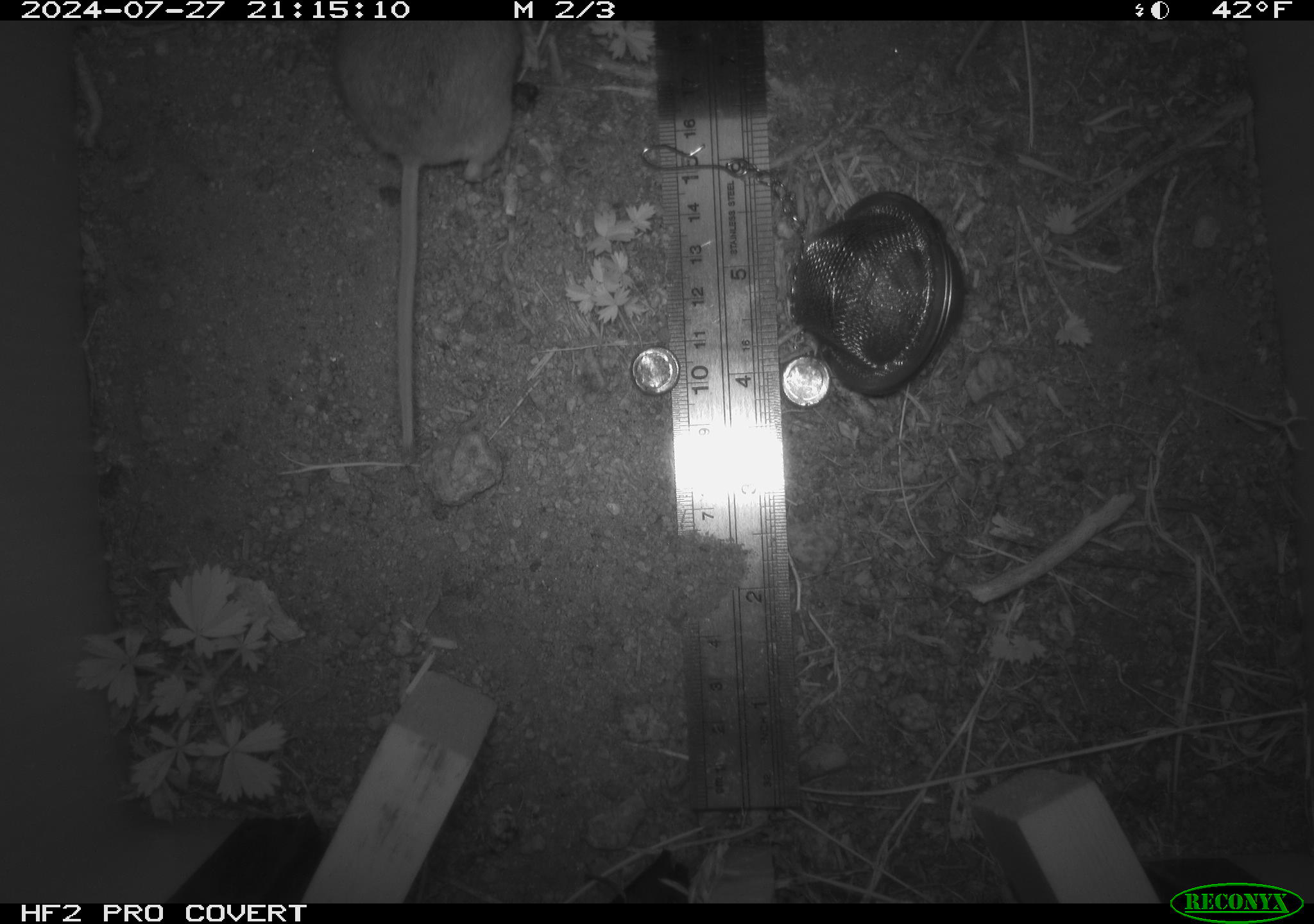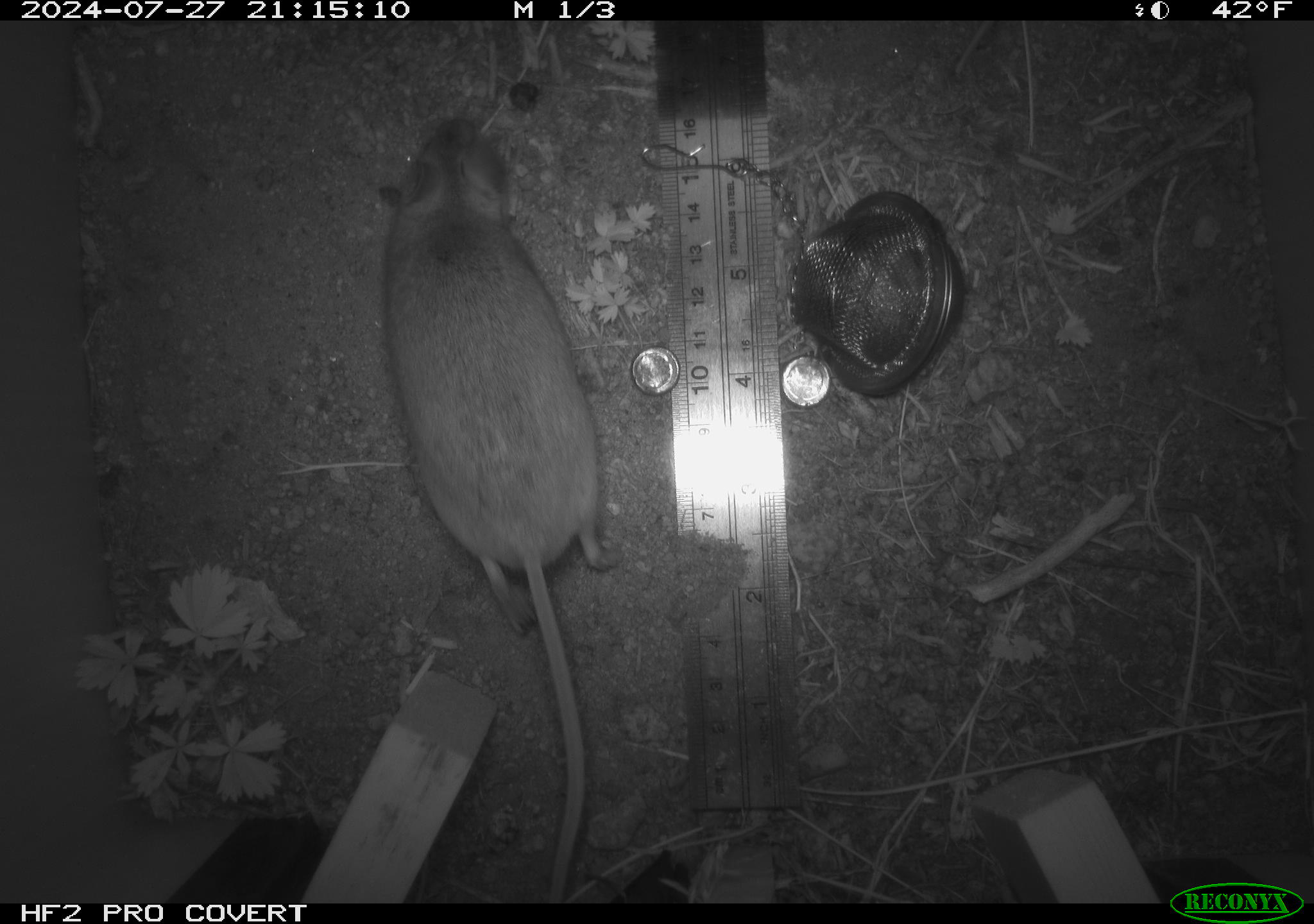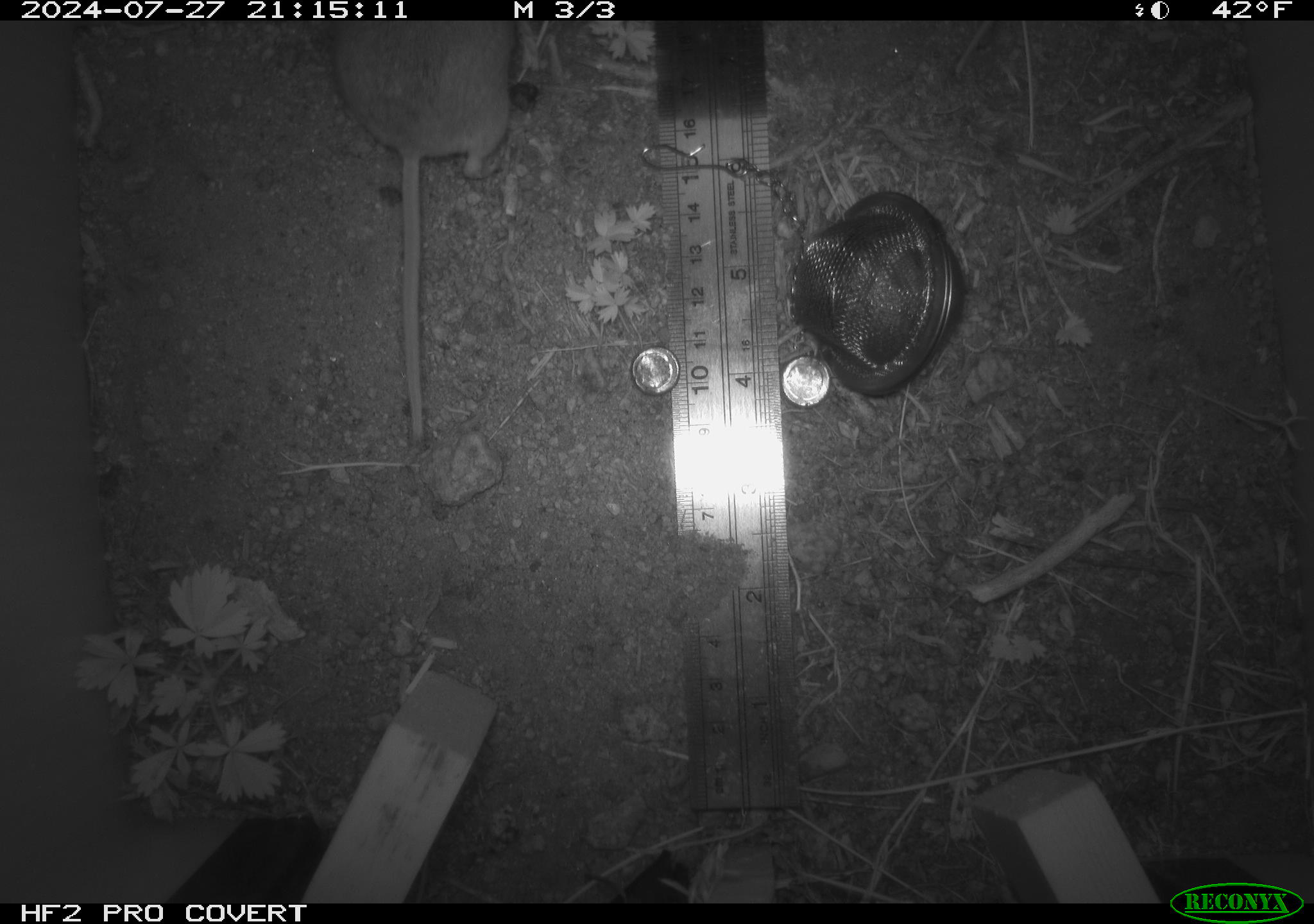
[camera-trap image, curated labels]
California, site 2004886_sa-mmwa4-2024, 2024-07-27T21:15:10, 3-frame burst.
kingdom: Animalia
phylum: Chordata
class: Mammalia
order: Rodentia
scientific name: Rodentia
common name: mouse species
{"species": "mouse species (Rodentia)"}